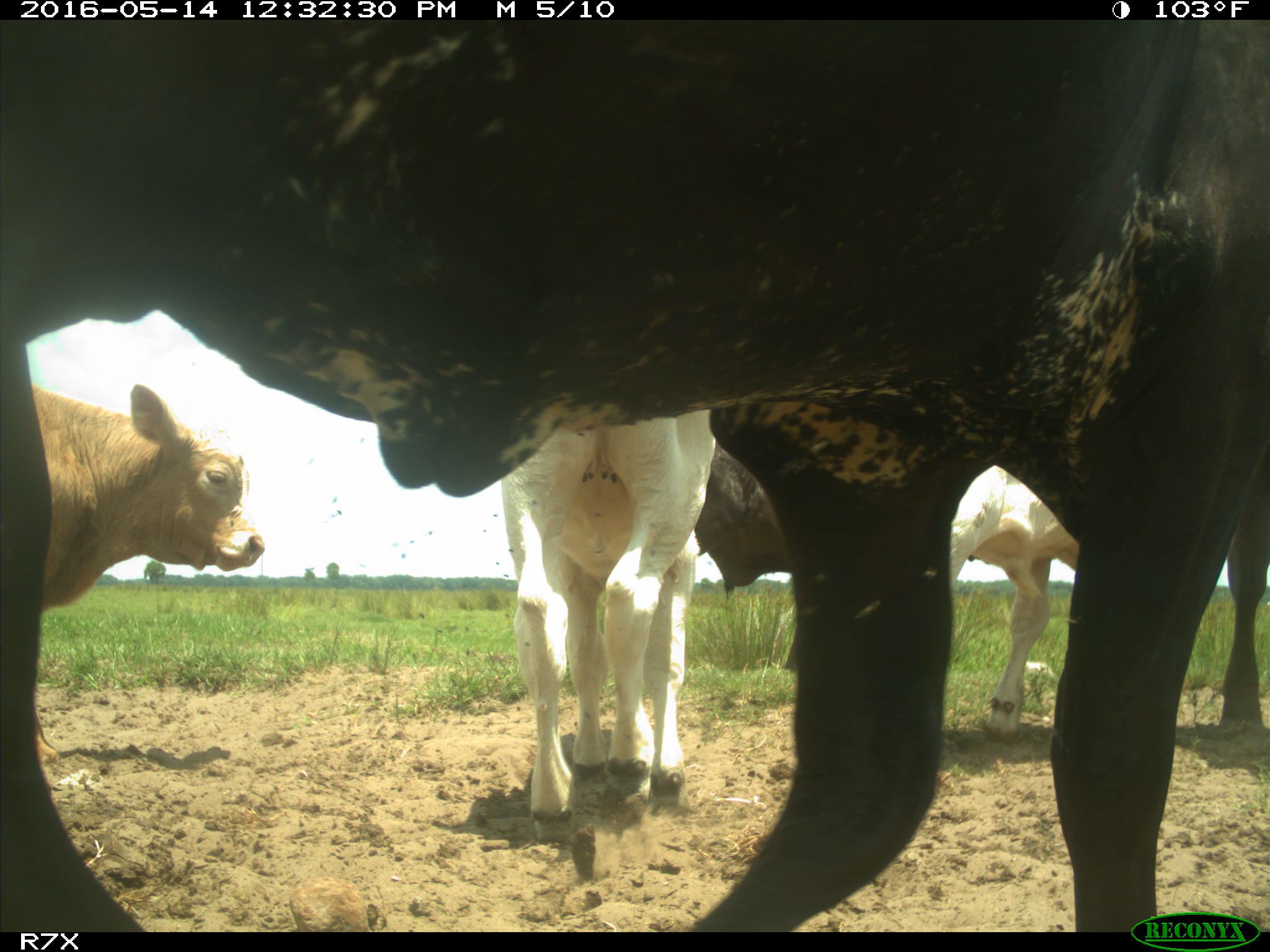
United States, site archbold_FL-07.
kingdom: Animalia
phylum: Chordata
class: Mammalia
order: Artiodactyla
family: Bovidae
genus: Bos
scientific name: Bos taurus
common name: domestic cow